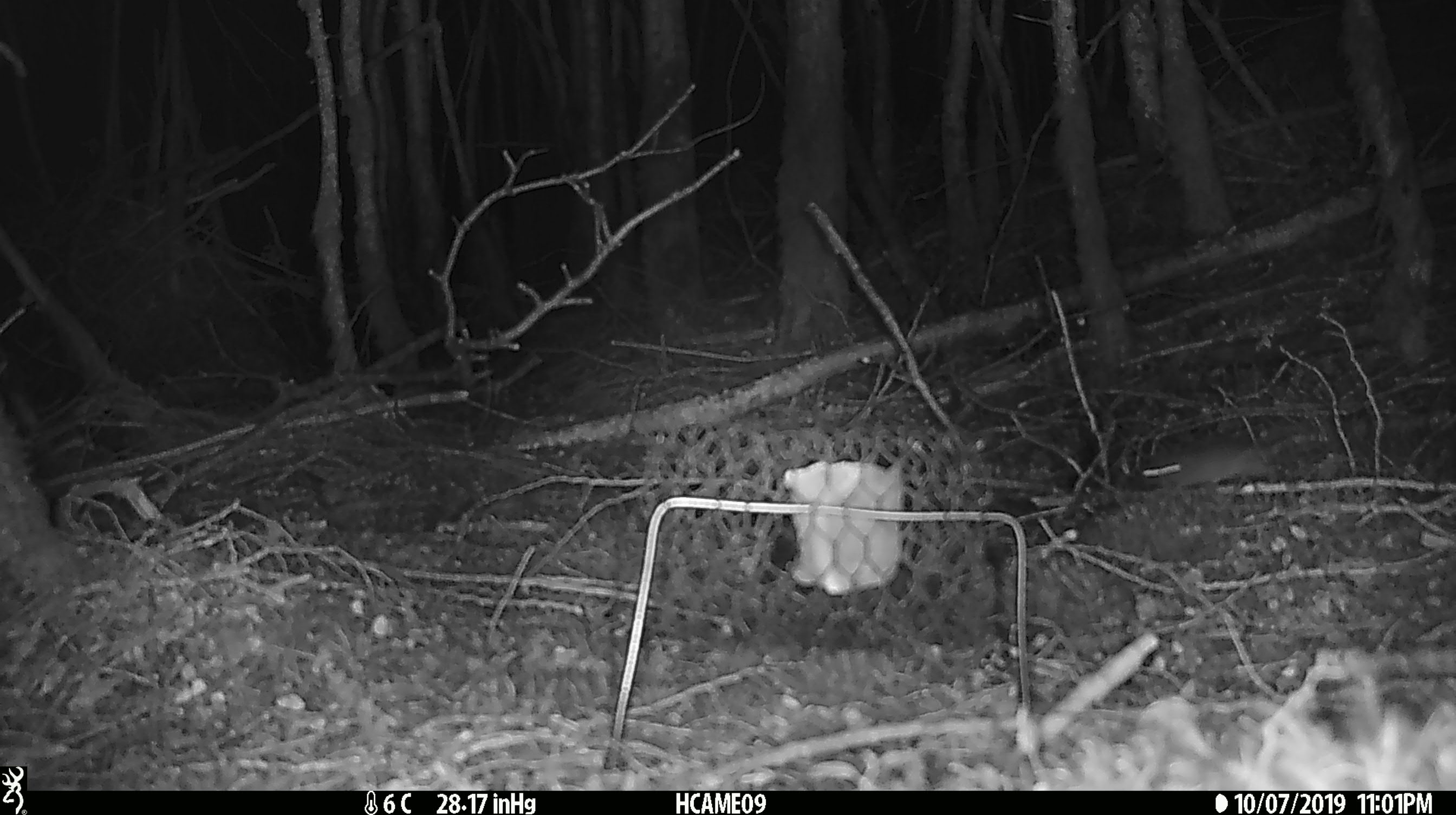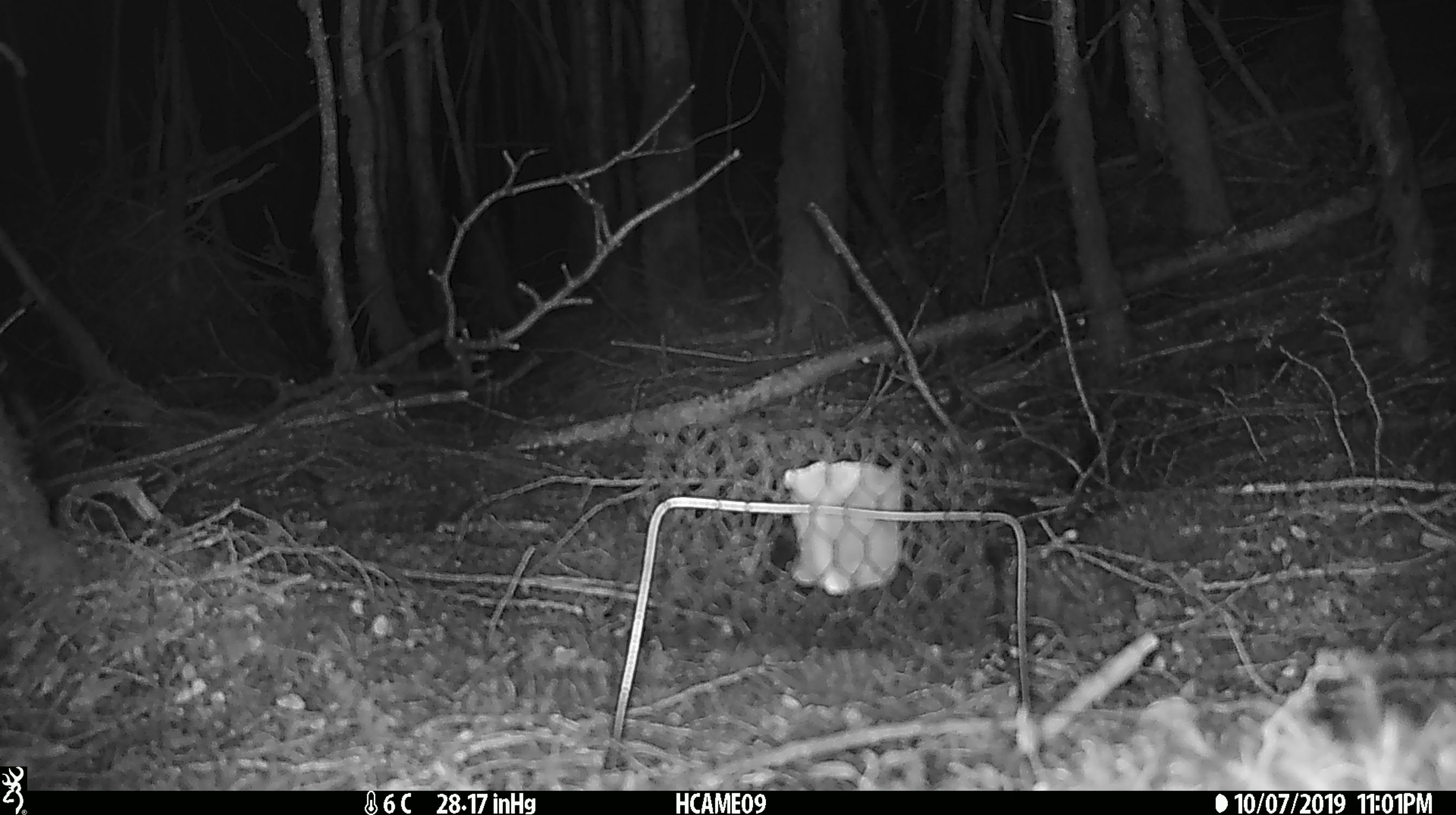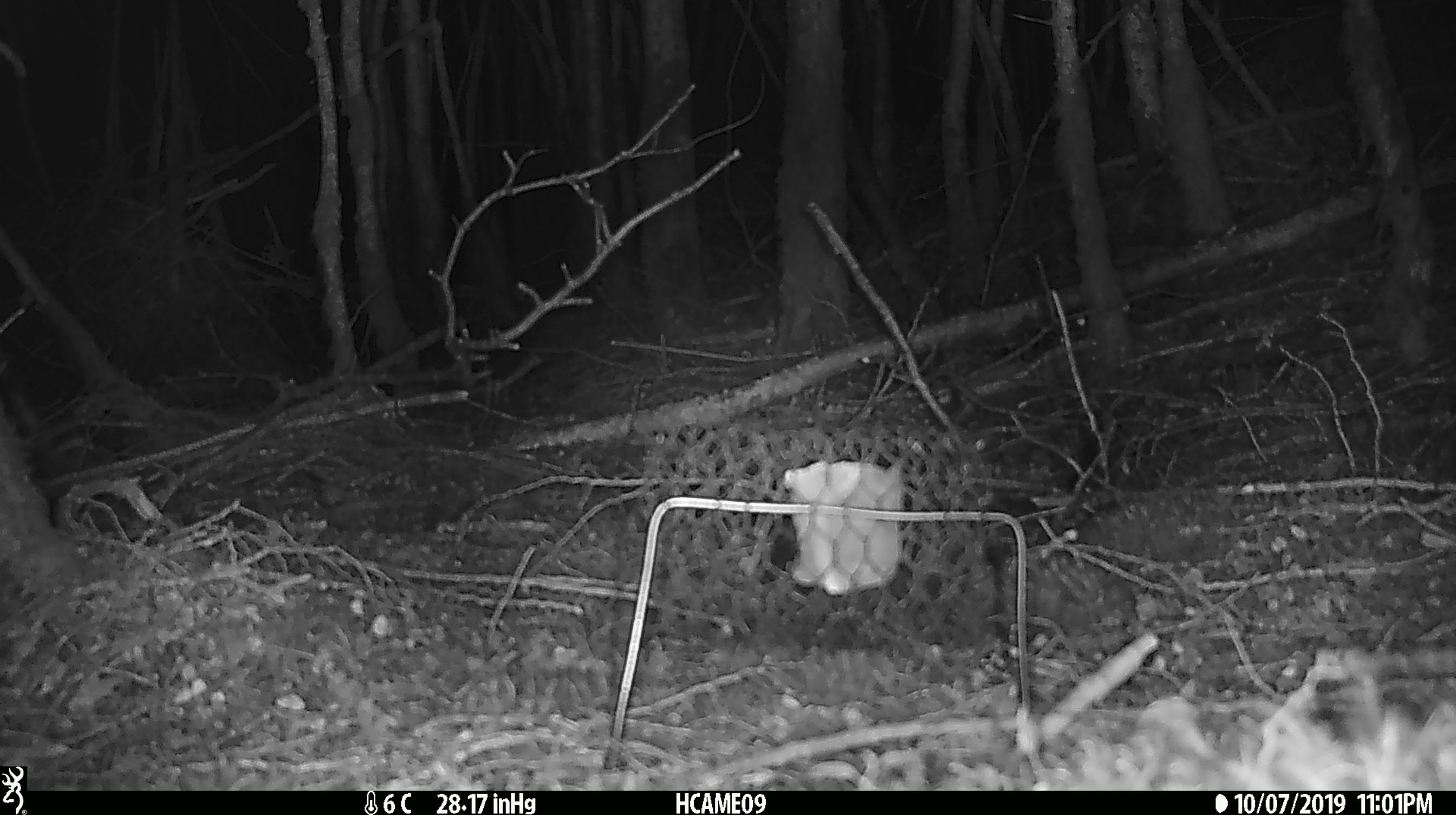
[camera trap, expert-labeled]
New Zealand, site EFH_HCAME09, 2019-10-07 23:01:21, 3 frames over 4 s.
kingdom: Animalia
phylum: Chordata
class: Mammalia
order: Rodentia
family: Muridae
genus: Mus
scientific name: Mus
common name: mouse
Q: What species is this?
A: Mouse (Mus).